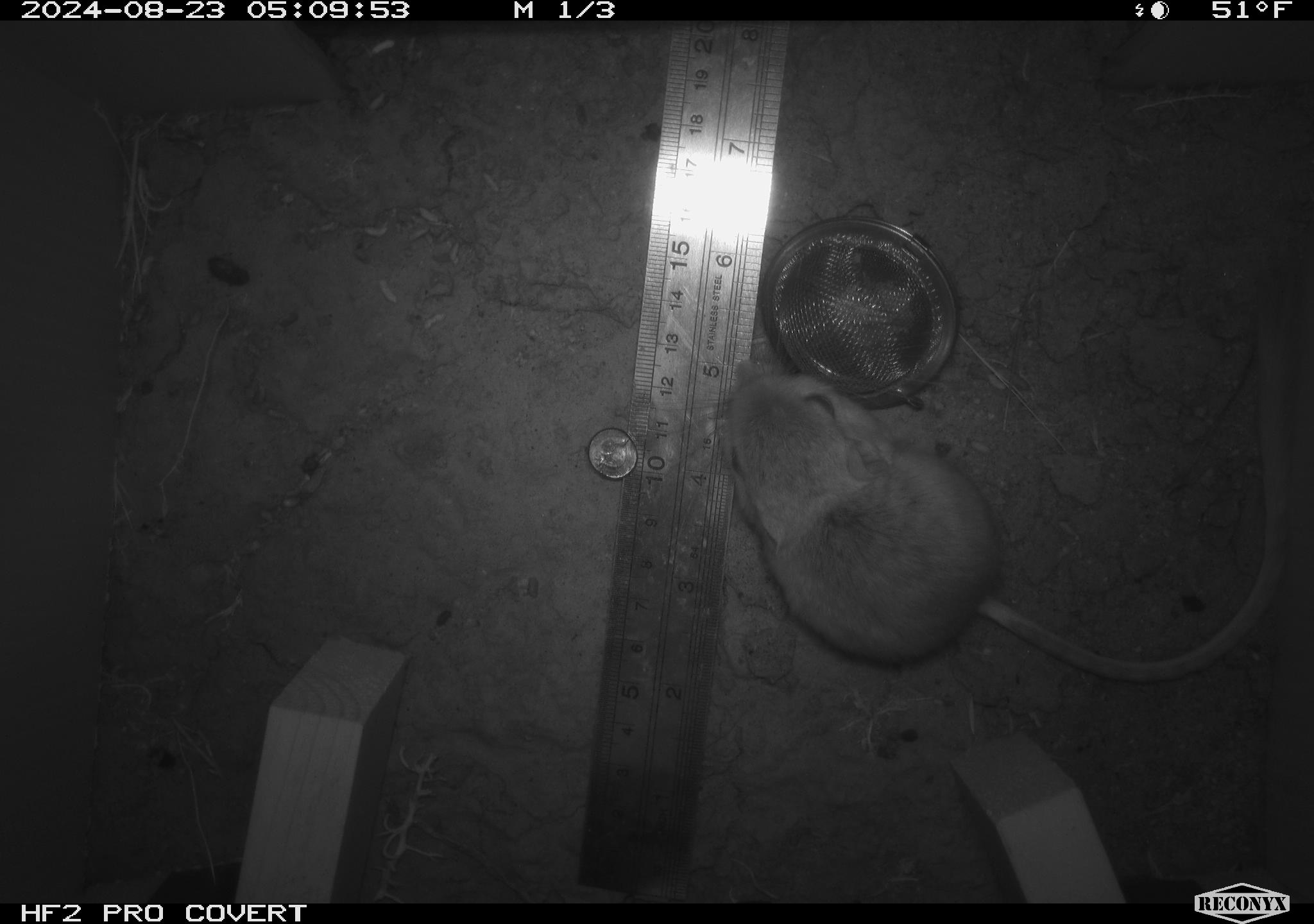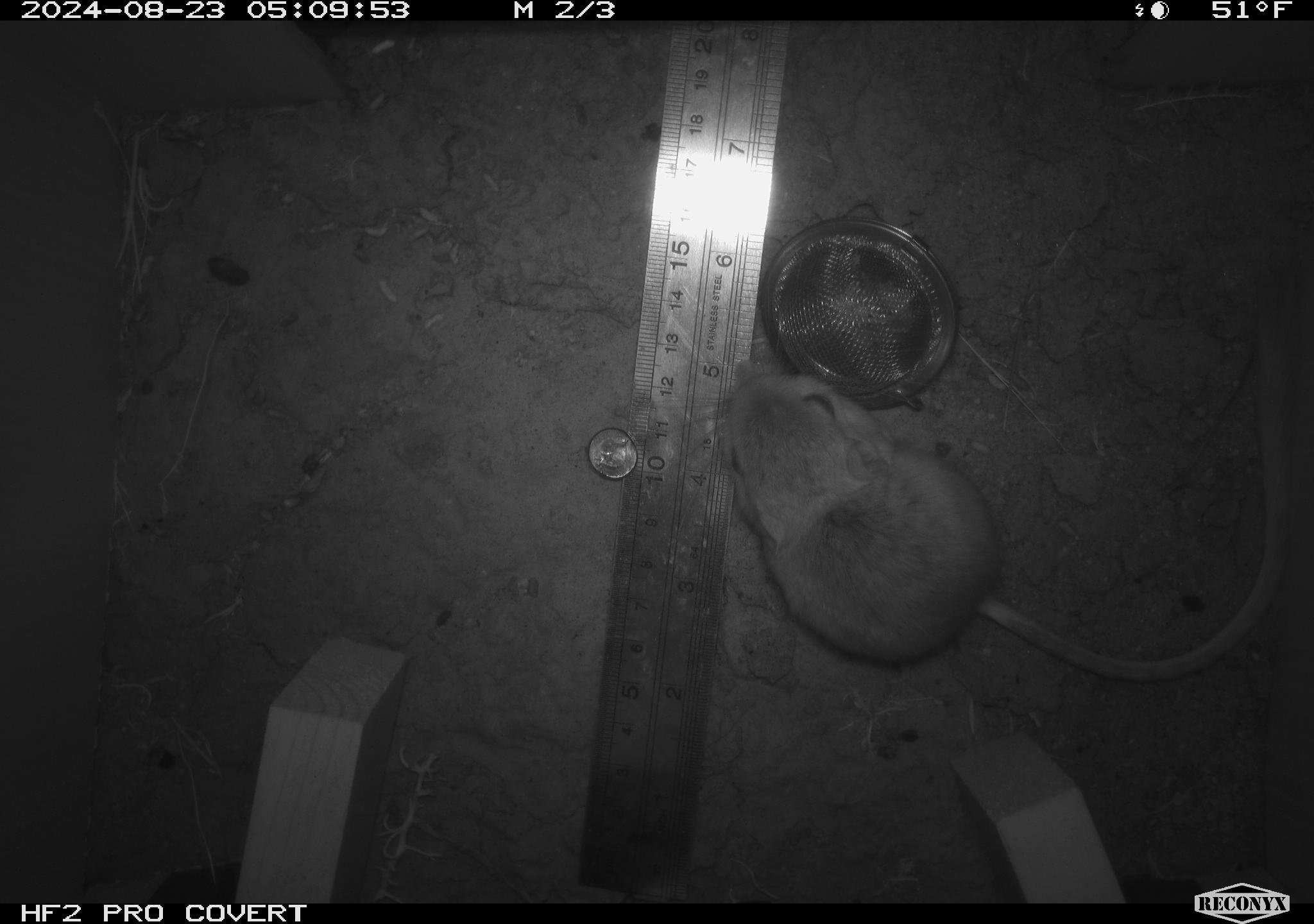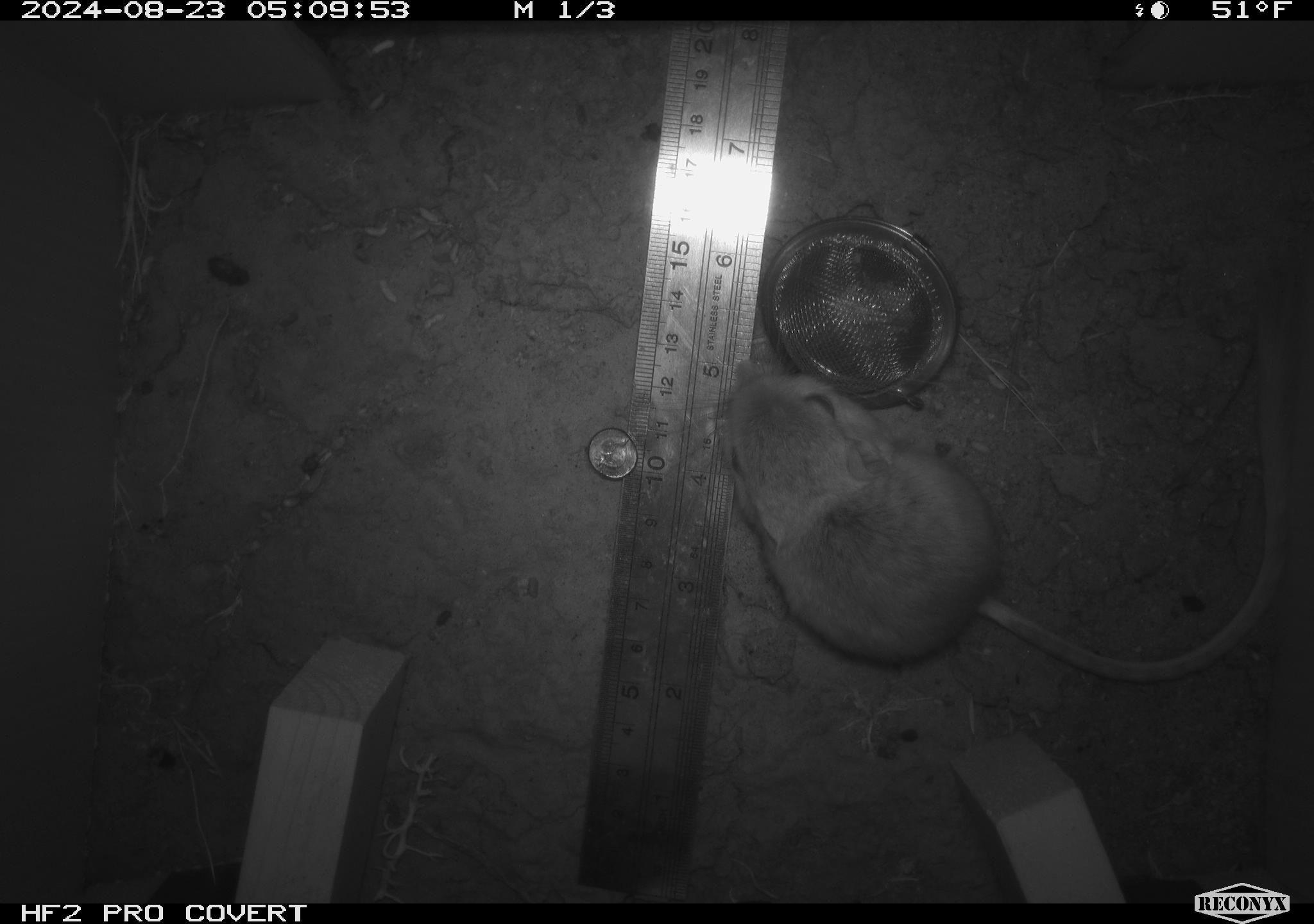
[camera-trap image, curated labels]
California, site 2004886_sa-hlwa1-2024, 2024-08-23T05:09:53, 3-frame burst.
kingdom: Animalia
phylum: Chordata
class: Mammalia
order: Rodentia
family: Heteromyidae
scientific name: Heteromyidae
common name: kangaroo rats and pocket mice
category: heteromyidae family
Heteromyidae family (kangaroo rats and pocket mice) (Heteromyidae).